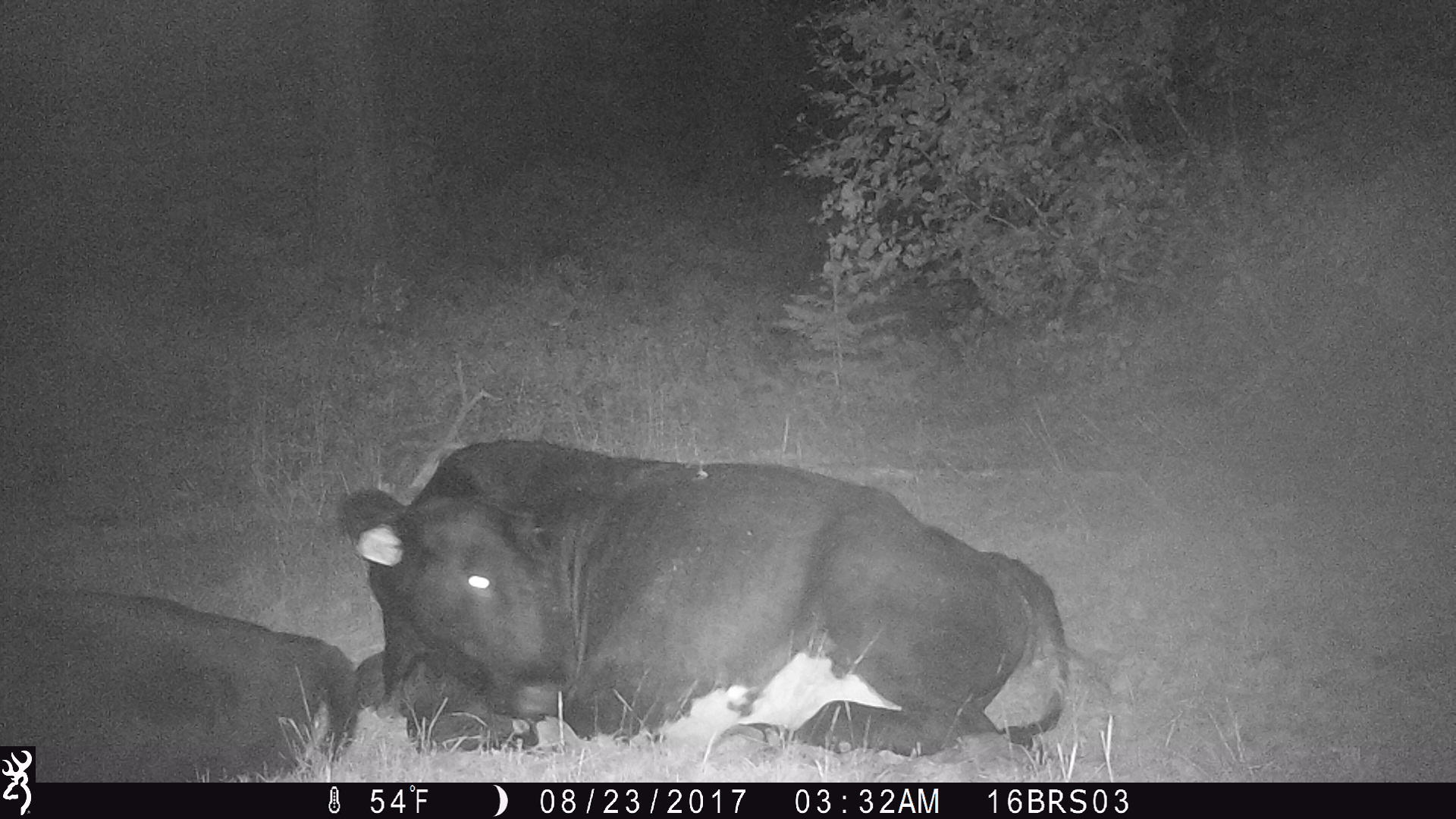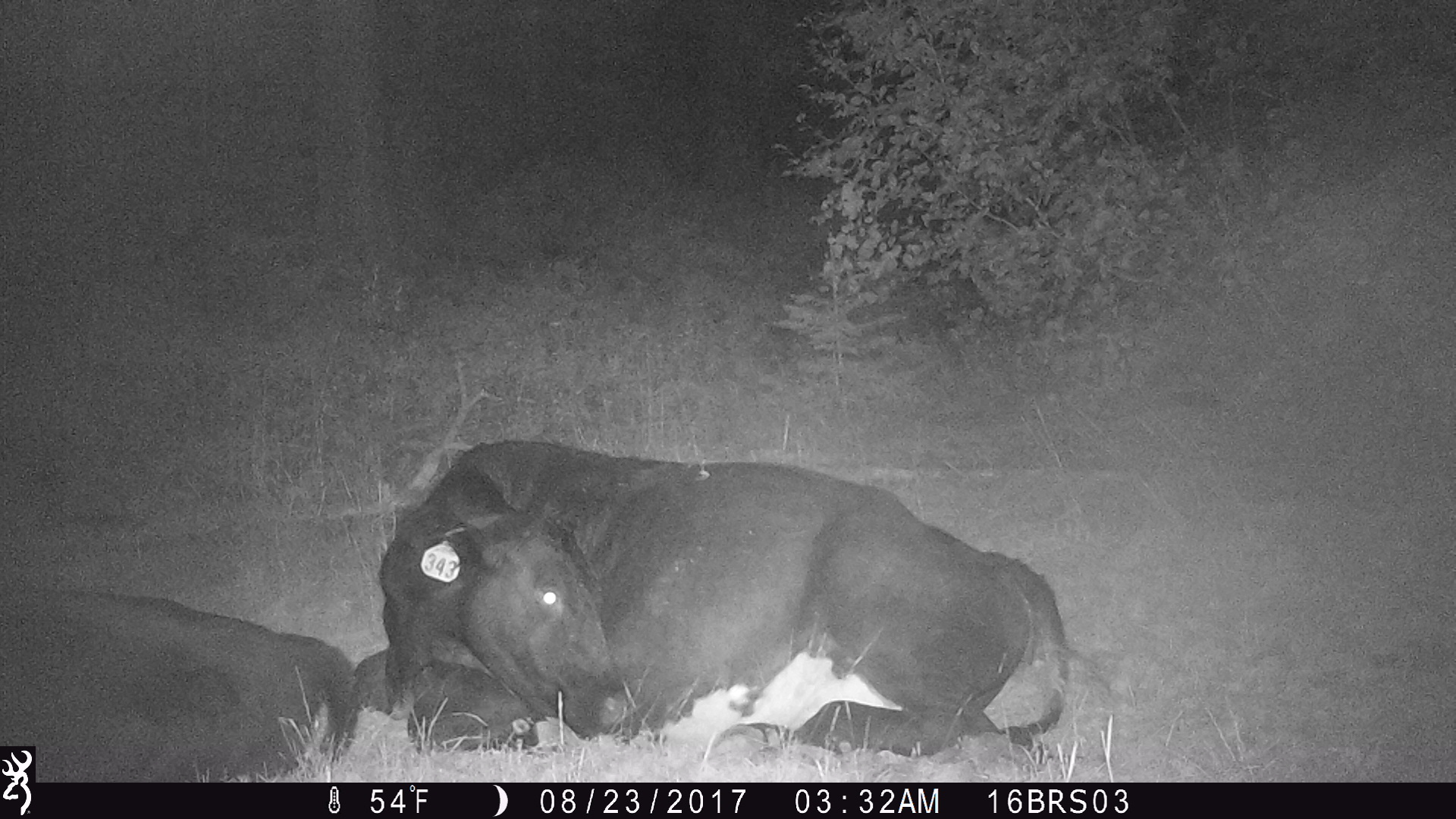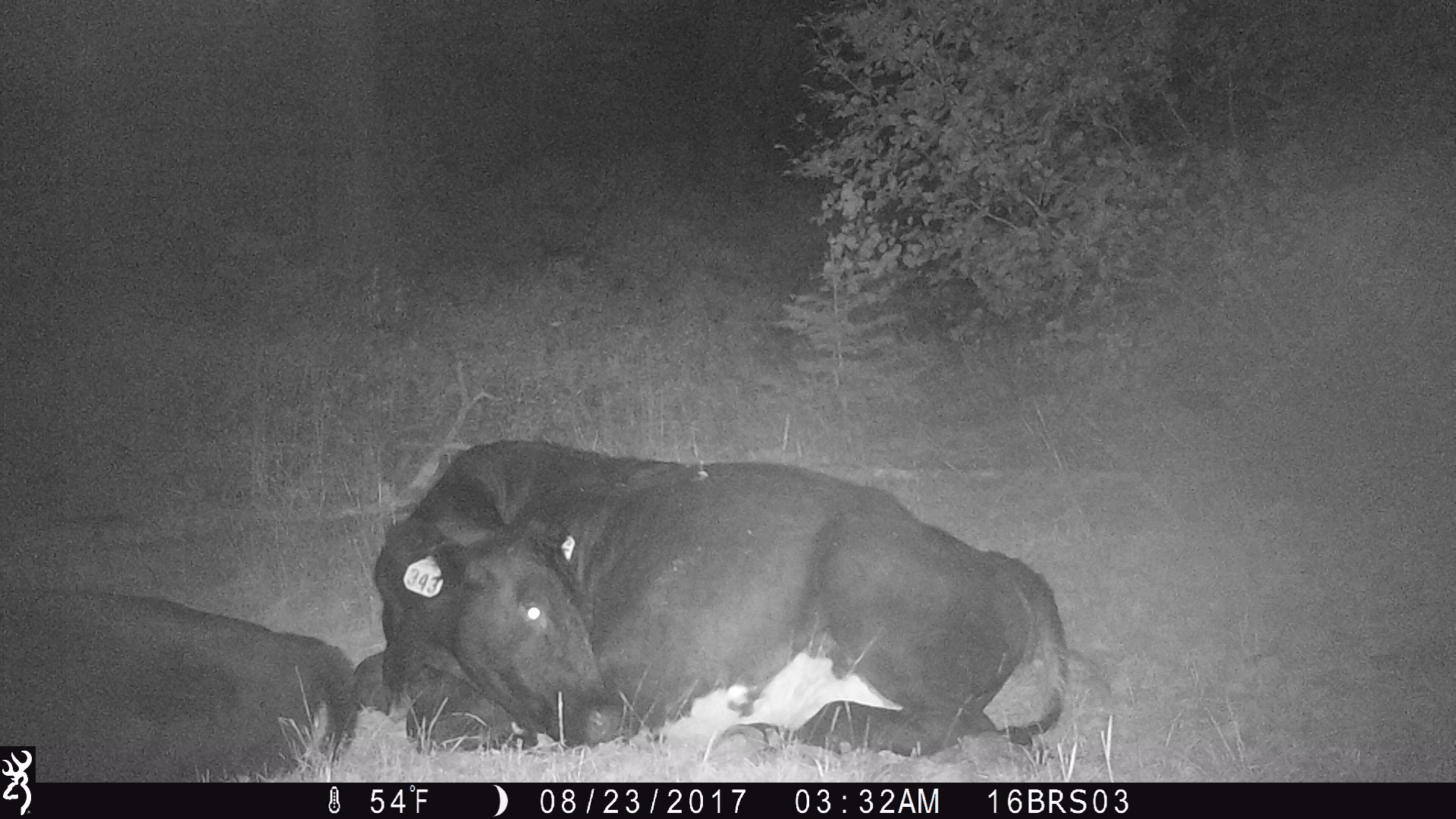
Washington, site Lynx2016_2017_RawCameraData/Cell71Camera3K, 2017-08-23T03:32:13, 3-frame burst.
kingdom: Animalia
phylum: Chordata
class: Mammalia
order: Artiodactyla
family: Bovidae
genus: Bos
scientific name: Bos taurus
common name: domestic cattle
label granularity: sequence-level